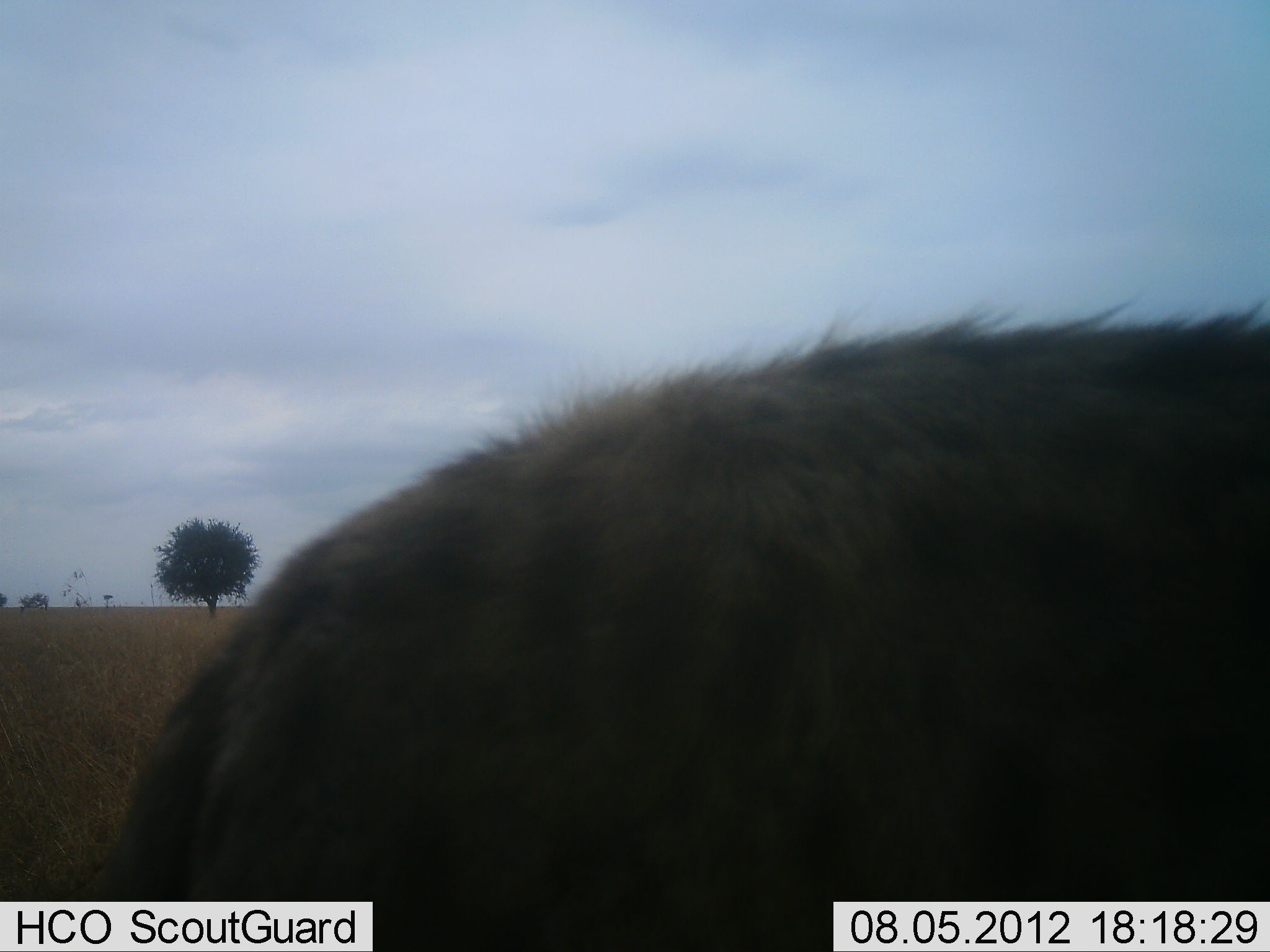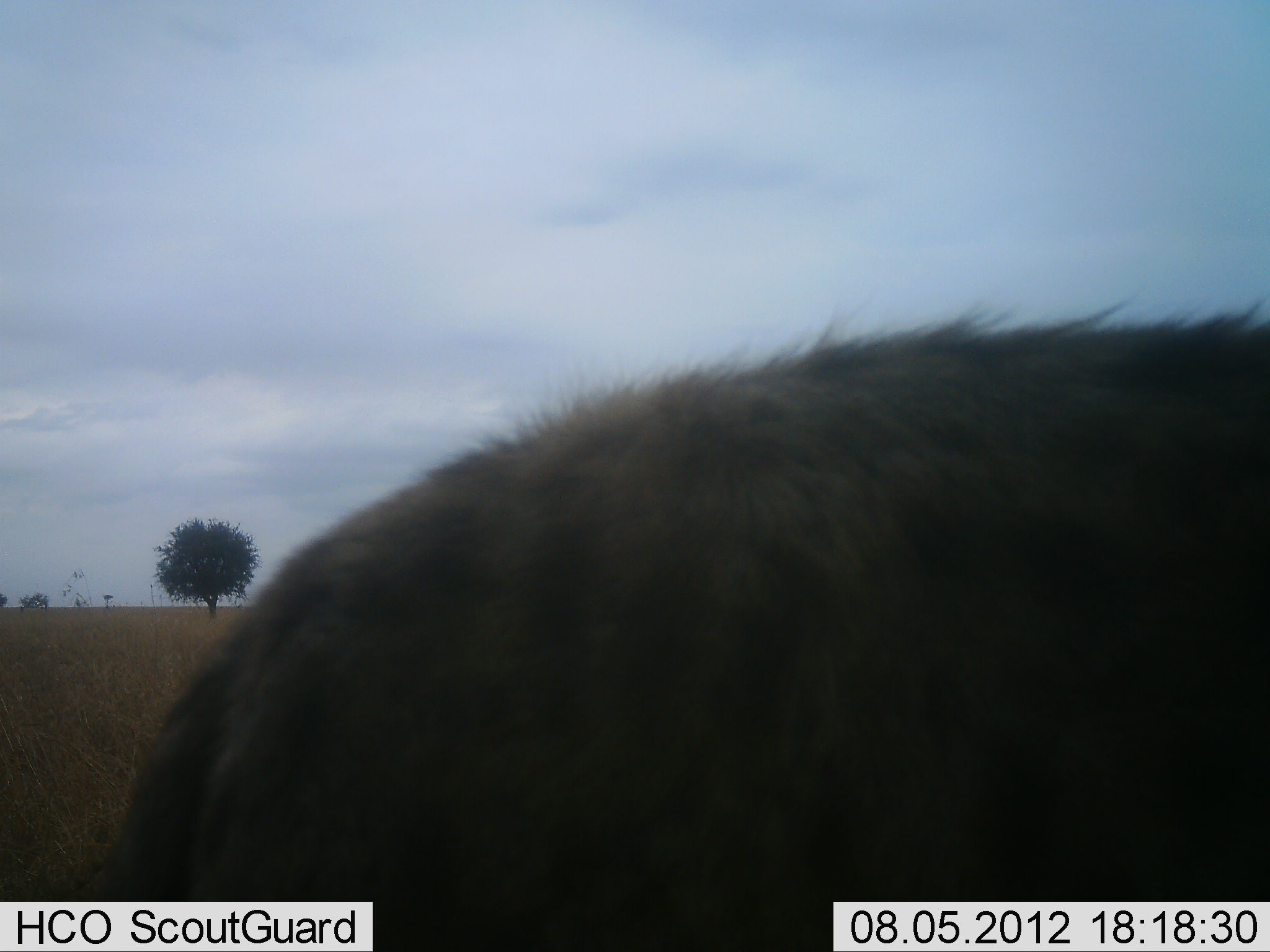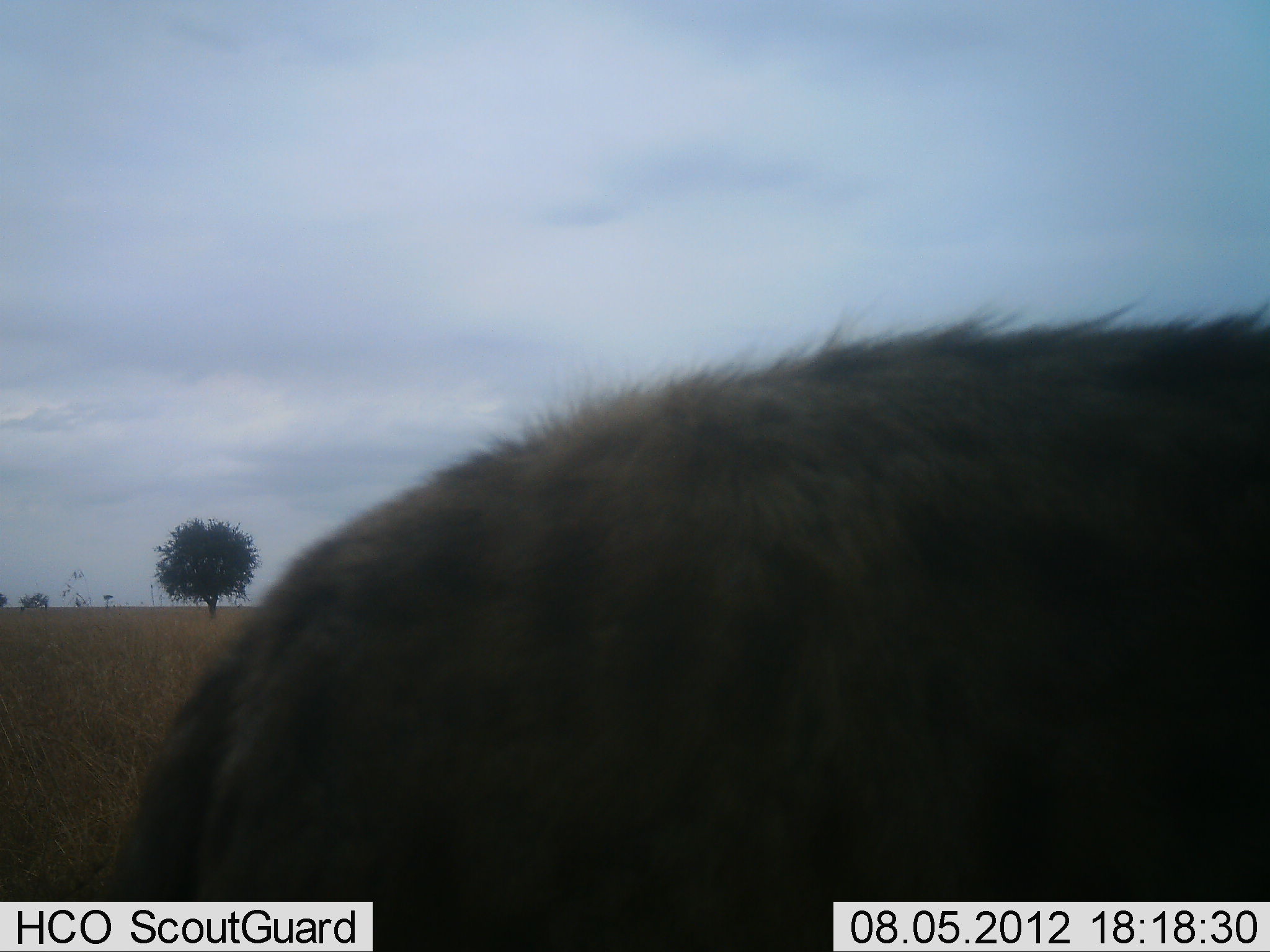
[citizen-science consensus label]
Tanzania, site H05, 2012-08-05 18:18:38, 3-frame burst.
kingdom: Animalia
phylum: Chordata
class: Mammalia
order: Carnivora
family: Hyaenidae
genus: Crocuta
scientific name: Crocuta crocuta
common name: spotted hyena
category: hyenaspotted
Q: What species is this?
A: Hyenaspotted (spotted hyena) (Crocuta crocuta).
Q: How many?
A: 1.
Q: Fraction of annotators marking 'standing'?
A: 100%.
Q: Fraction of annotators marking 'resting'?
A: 0%.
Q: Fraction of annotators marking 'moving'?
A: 0%.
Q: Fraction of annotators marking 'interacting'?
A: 0%.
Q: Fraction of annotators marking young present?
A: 0%.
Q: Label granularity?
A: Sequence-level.